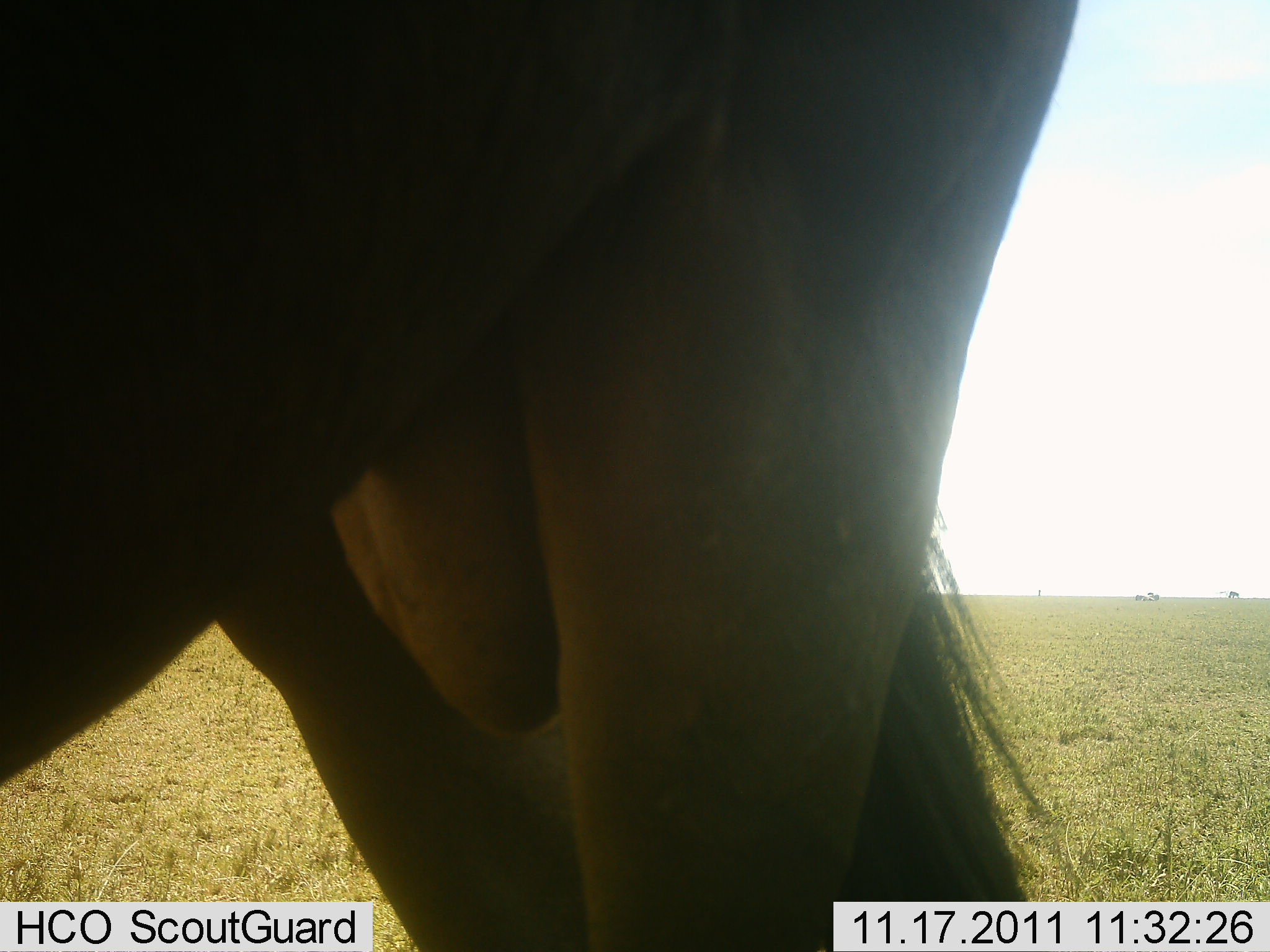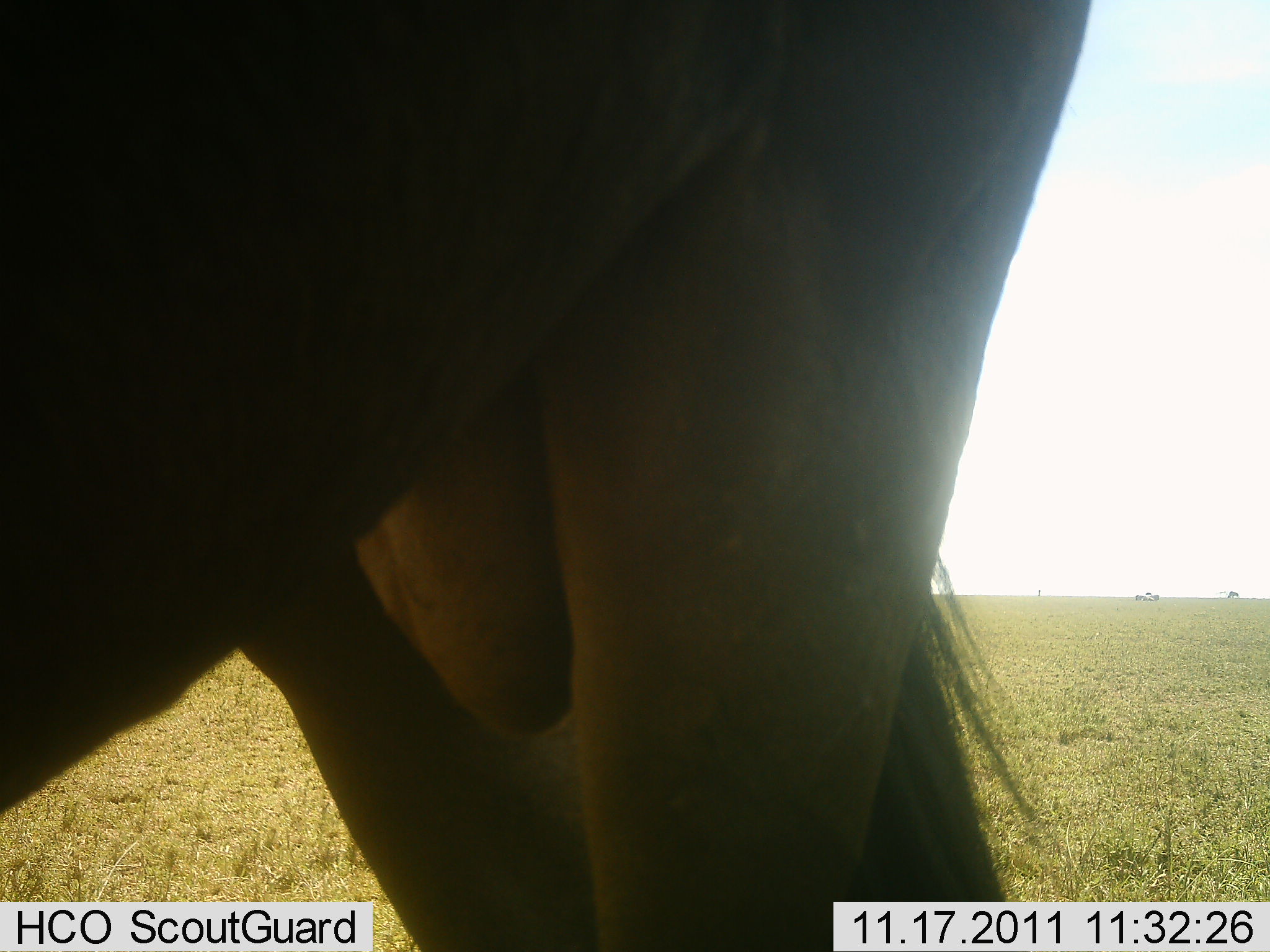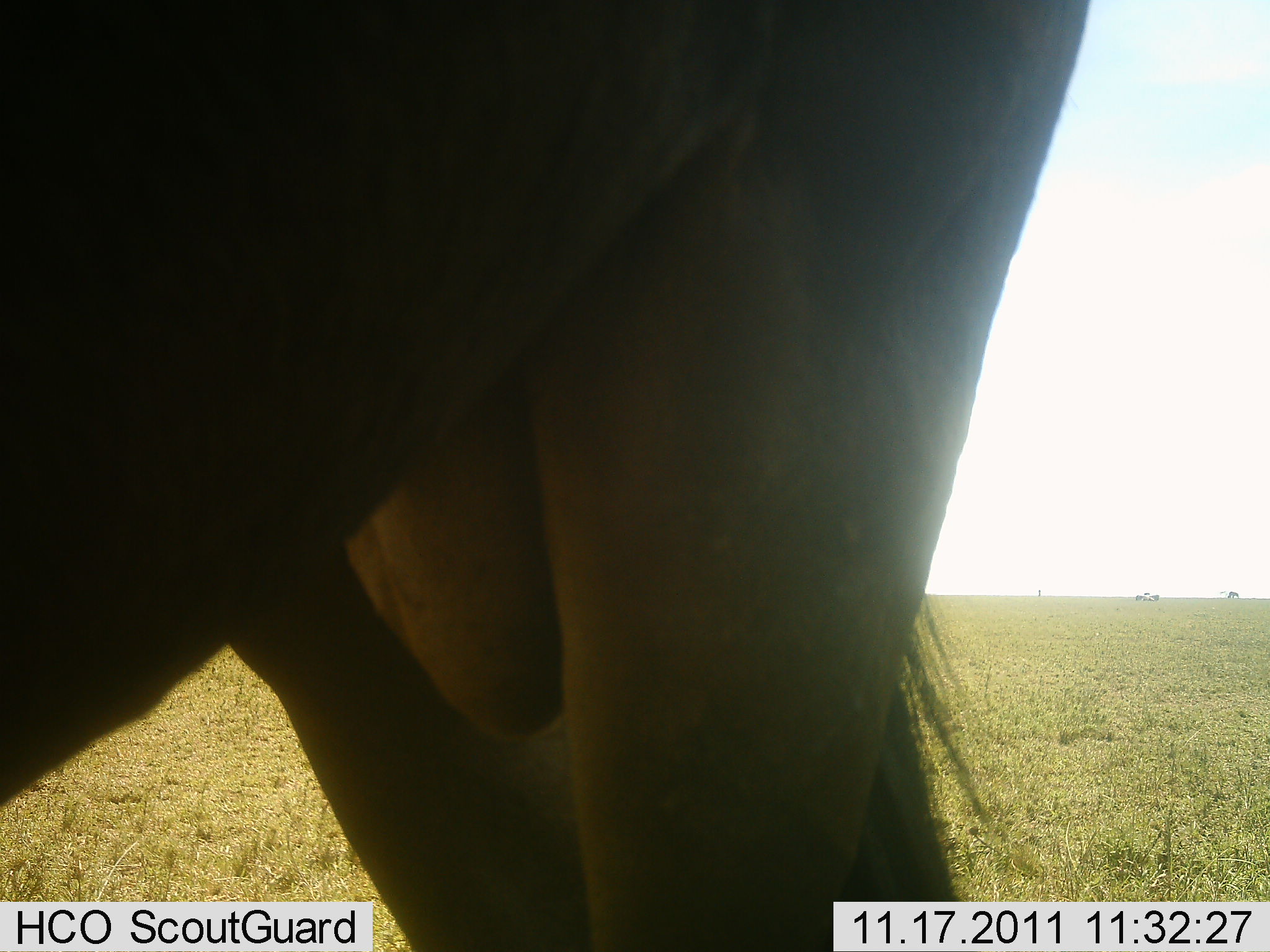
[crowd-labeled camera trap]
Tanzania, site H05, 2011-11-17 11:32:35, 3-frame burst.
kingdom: Animalia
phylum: Chordata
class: Mammalia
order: Artiodactyla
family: Bovidae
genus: Connochaetes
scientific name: Connochaetes taurinus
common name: blue wildebeest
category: wildebeest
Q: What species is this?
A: Wildebeest (blue wildebeest) (Connochaetes taurinus).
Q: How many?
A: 1.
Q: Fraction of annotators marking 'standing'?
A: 100%.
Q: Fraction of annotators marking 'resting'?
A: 0%.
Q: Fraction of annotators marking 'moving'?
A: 0%.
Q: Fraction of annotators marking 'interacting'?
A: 0%.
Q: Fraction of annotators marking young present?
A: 0%.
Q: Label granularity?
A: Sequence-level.